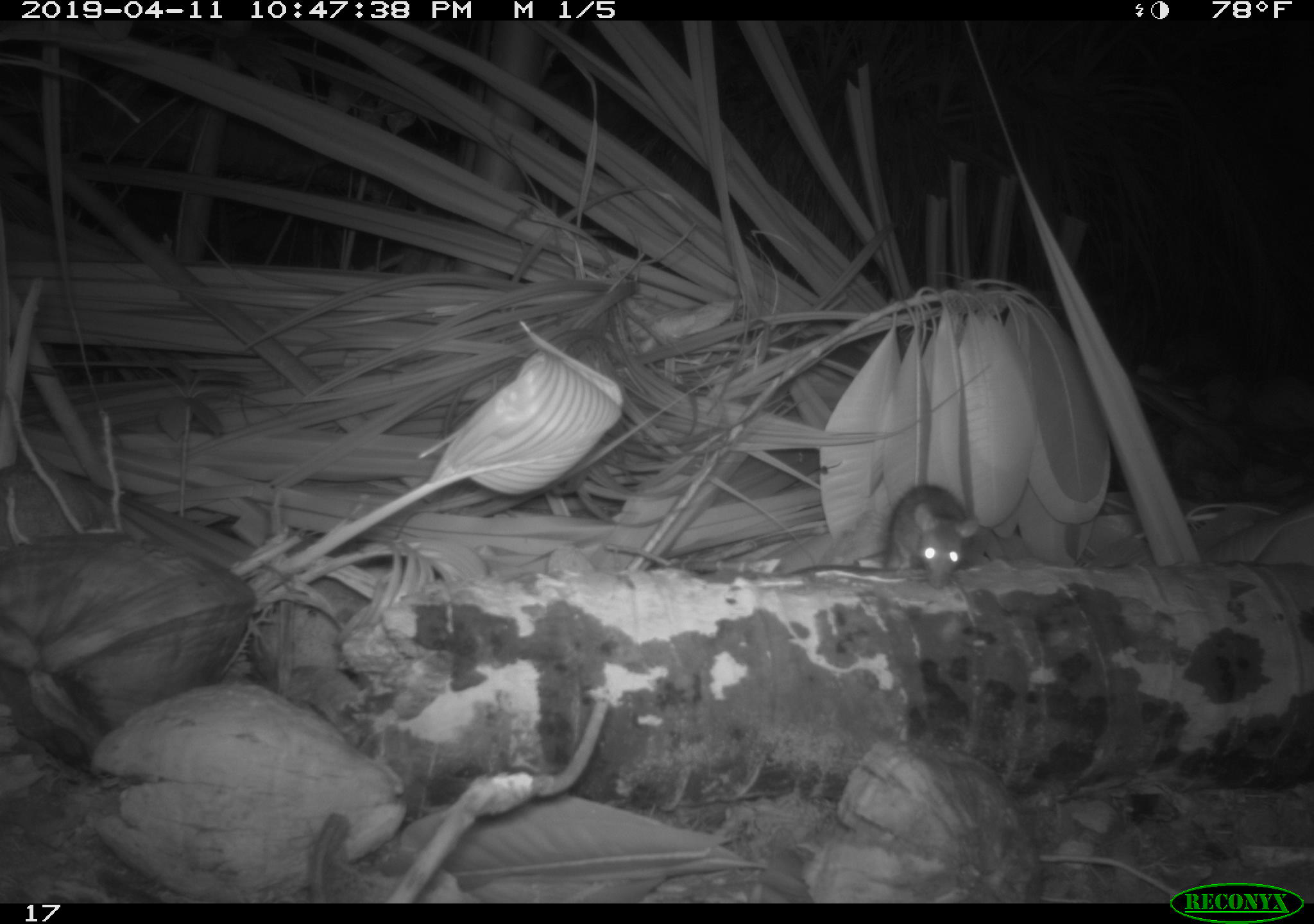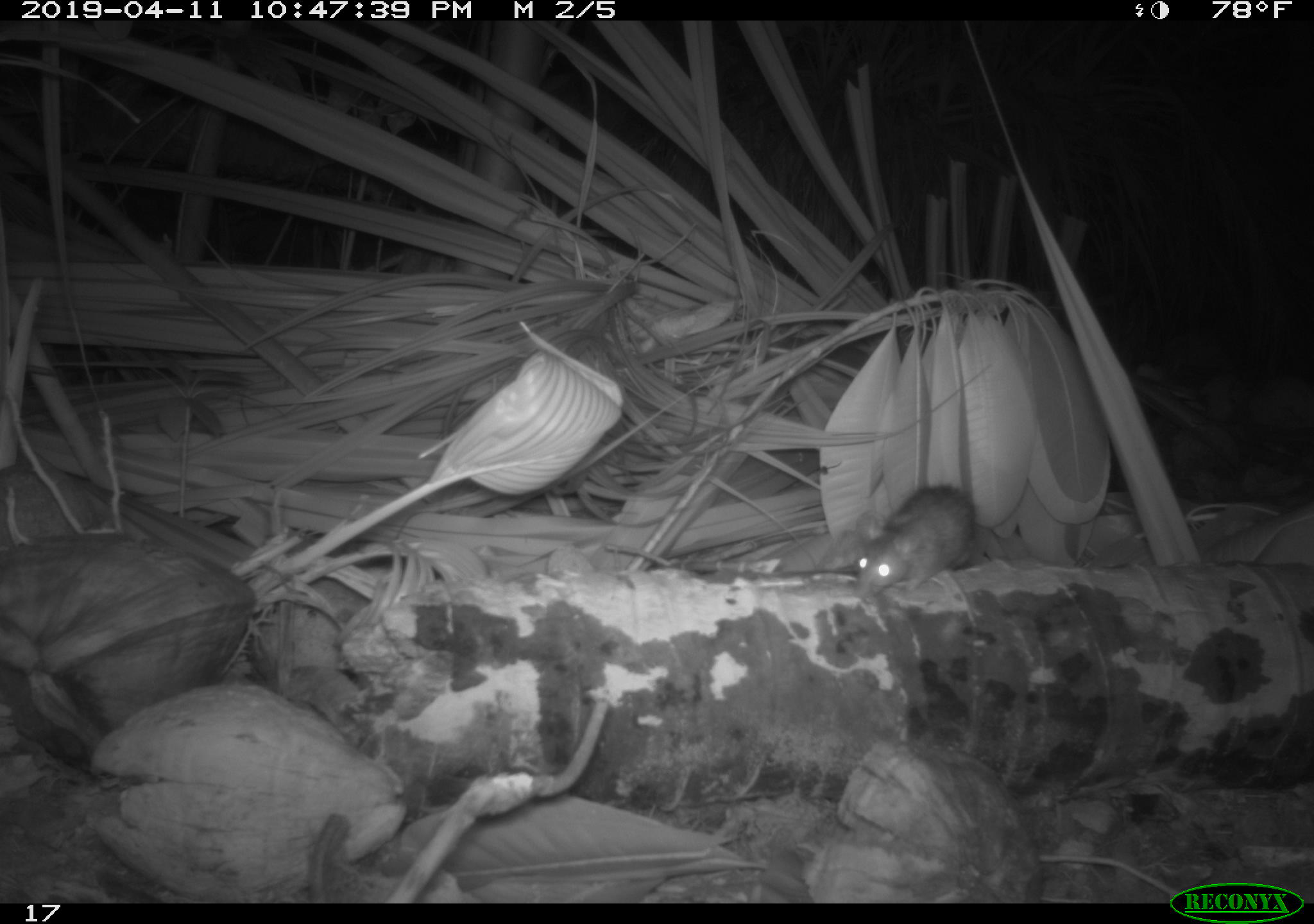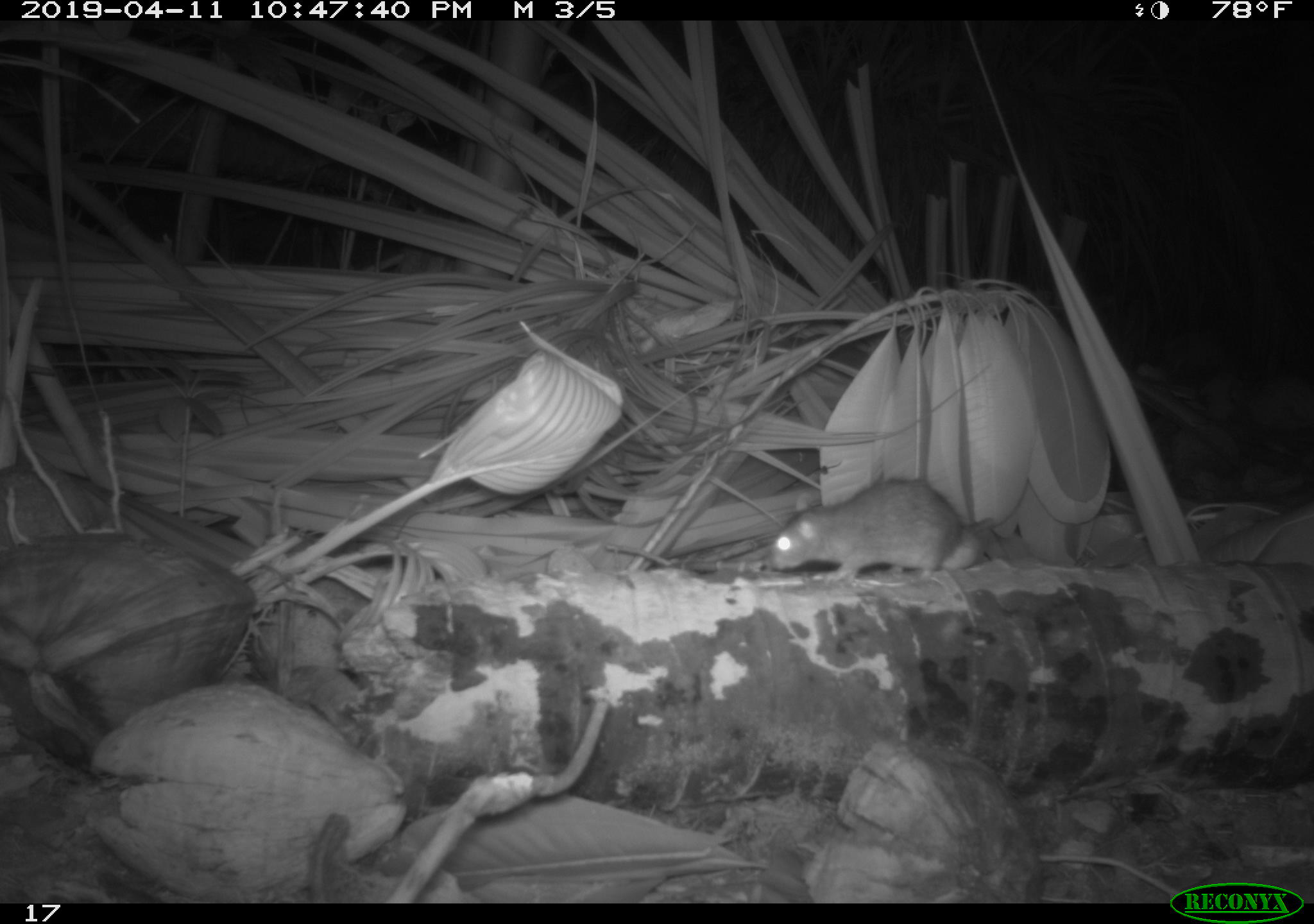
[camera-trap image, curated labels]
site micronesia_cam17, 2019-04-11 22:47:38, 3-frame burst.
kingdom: Animalia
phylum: Chordata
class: Mammalia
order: Rodentia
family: Muridae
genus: Rattus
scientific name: Rattus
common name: rat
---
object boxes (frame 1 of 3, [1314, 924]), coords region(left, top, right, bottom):
rat: region(871, 478, 978, 588)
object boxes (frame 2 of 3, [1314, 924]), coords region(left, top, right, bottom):
rat: region(850, 481, 977, 596)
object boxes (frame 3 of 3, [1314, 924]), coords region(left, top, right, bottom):
rat: region(760, 480, 998, 581)